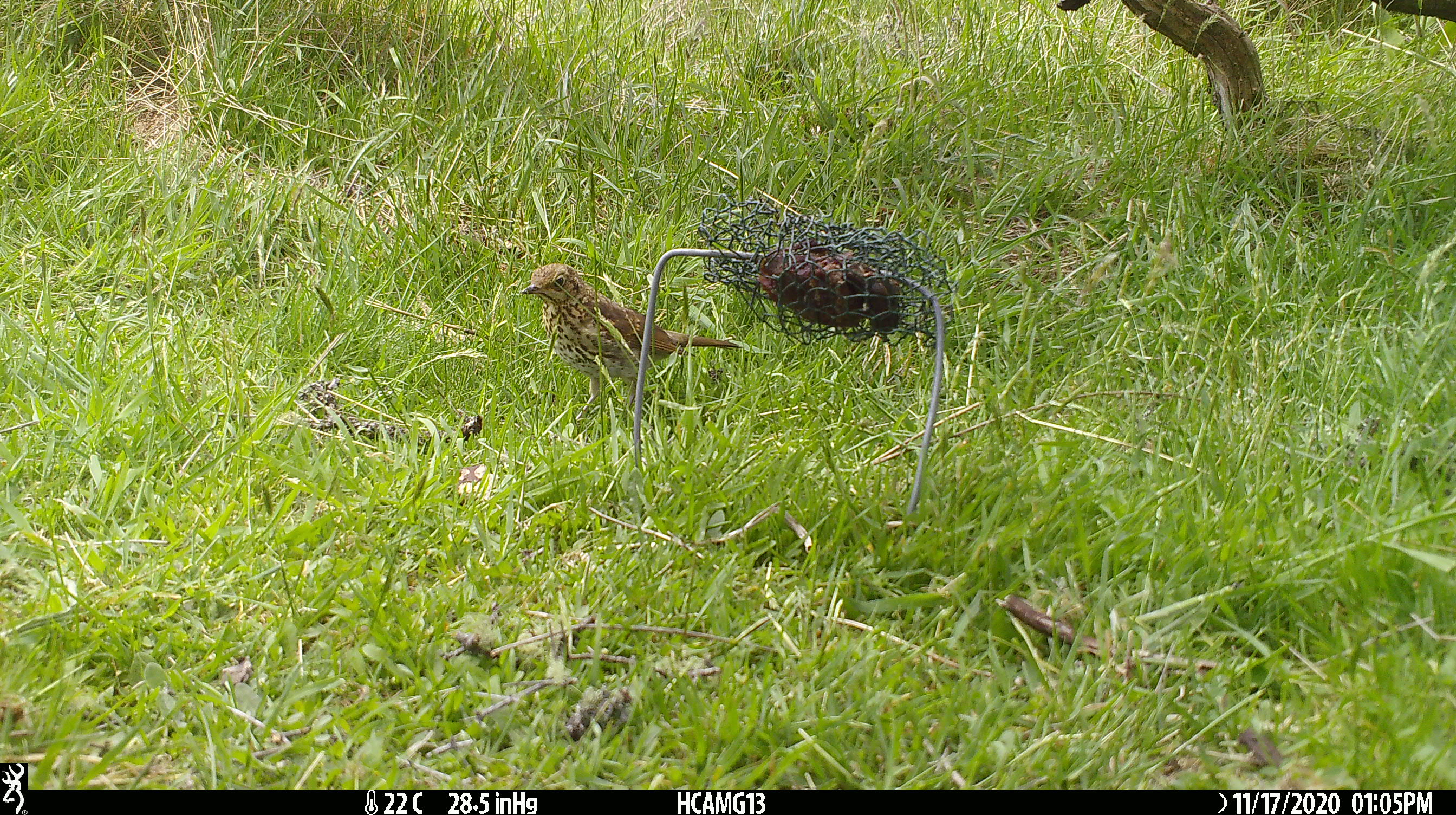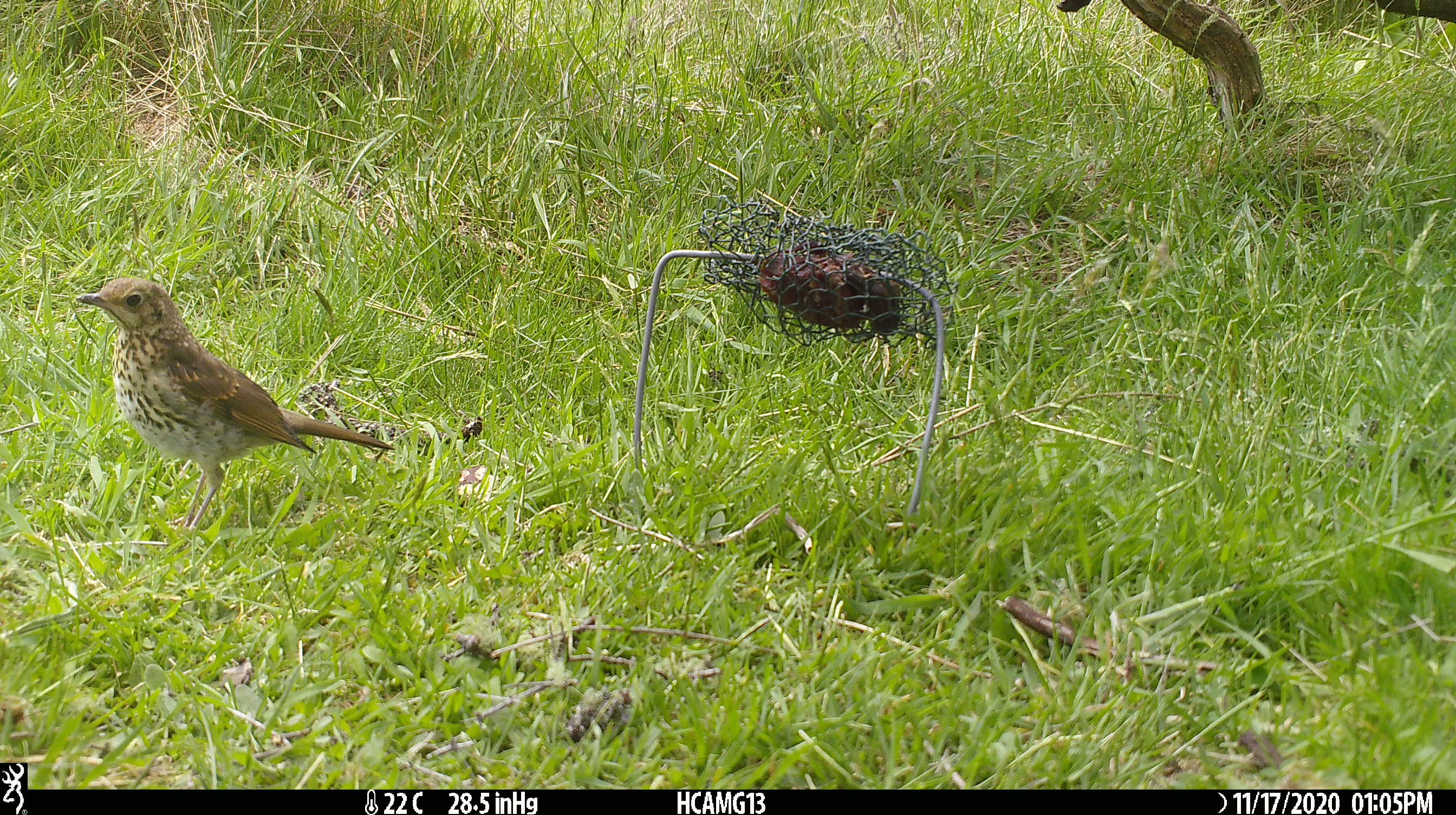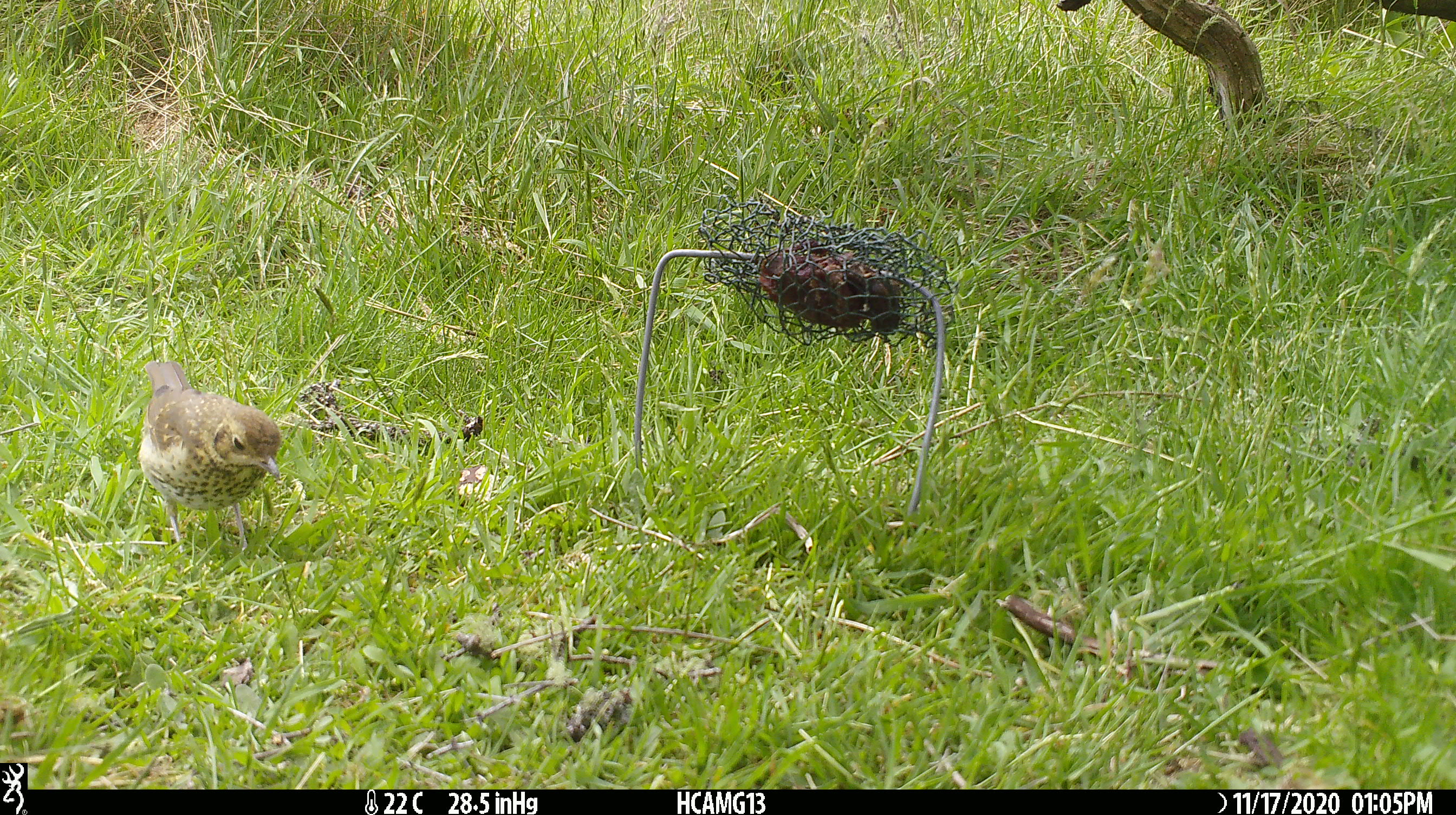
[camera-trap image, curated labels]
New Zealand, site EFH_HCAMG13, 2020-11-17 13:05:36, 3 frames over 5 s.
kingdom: Animalia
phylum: Chordata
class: Aves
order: Passeriformes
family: Turdidae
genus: Turdus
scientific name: Turdus philomelos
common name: song thrush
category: thrush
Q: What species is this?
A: Thrush (song thrush) (Turdus philomelos).